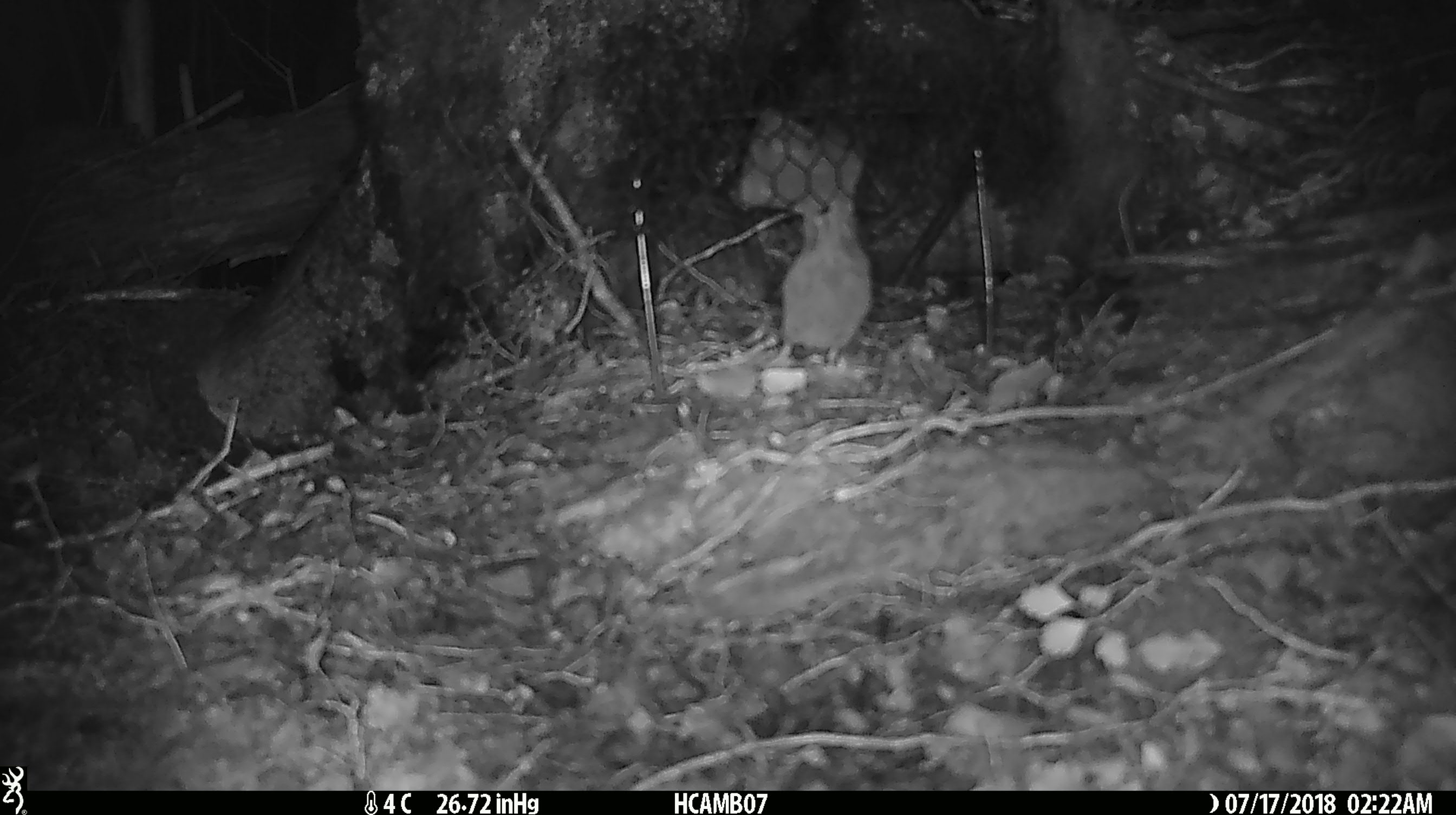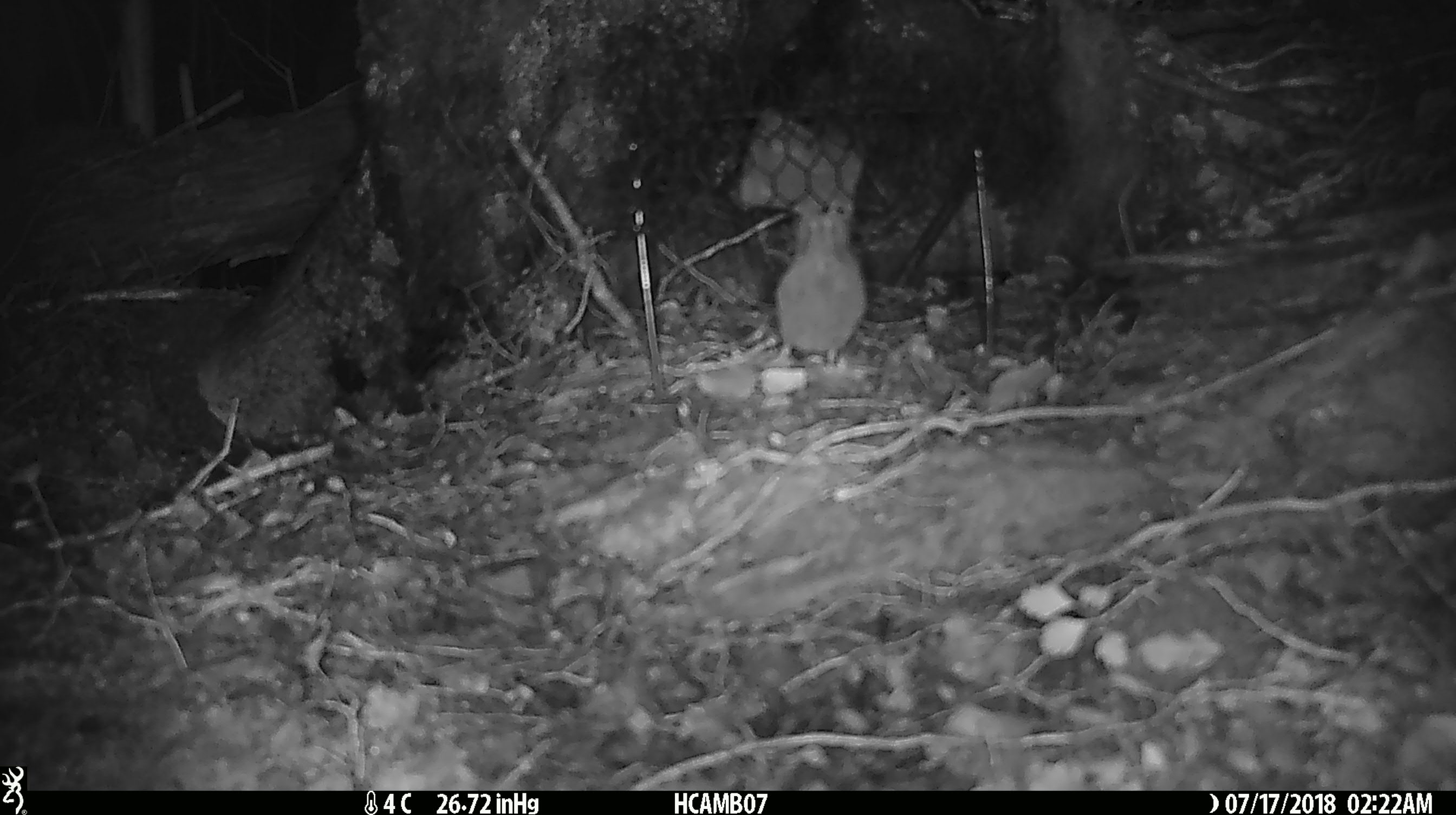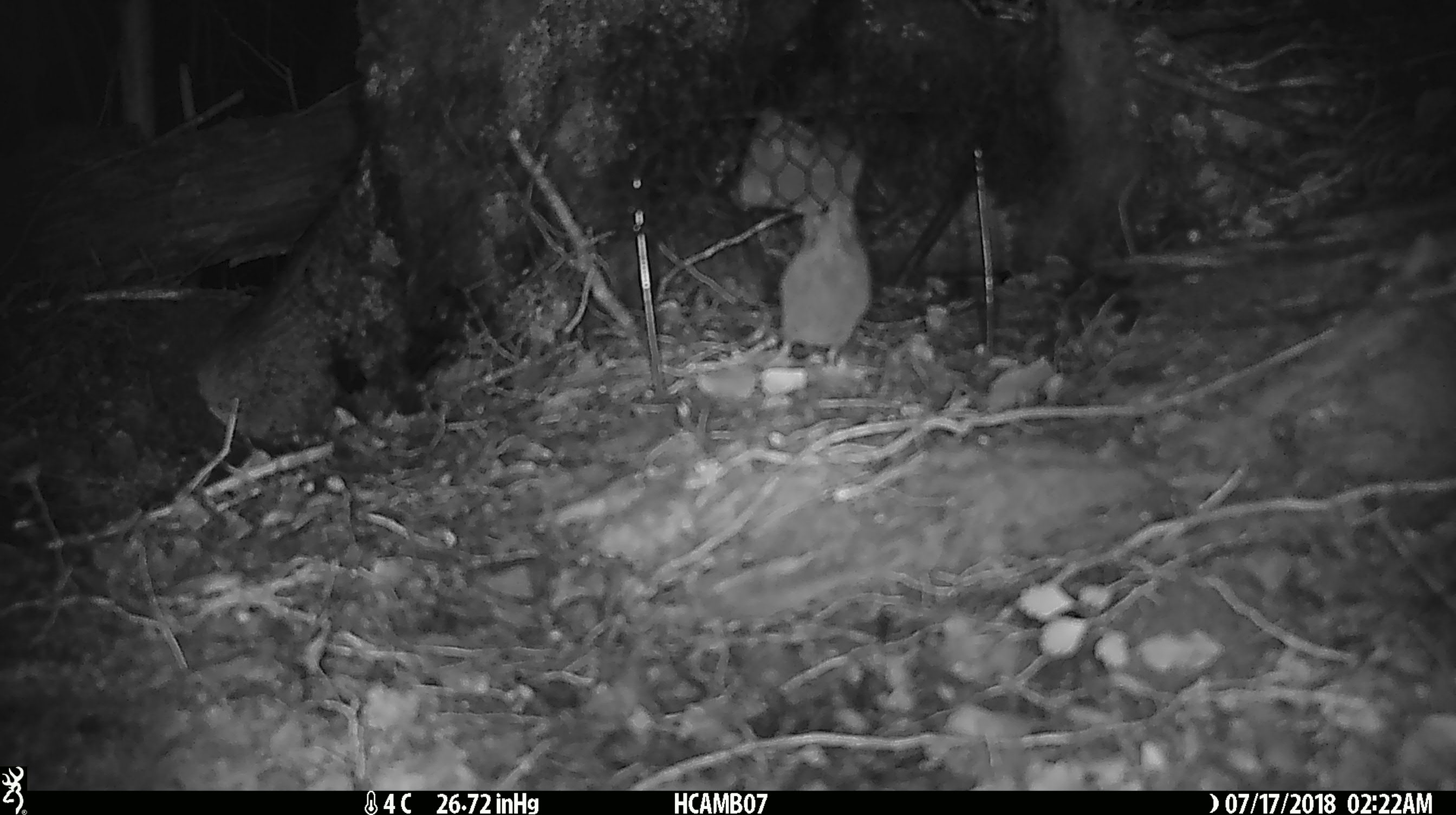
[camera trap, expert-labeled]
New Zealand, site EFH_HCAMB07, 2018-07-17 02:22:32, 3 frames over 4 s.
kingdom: Animalia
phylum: Chordata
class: Mammalia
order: Rodentia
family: Muridae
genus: Mus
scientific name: Mus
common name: mouse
Mouse (Mus).